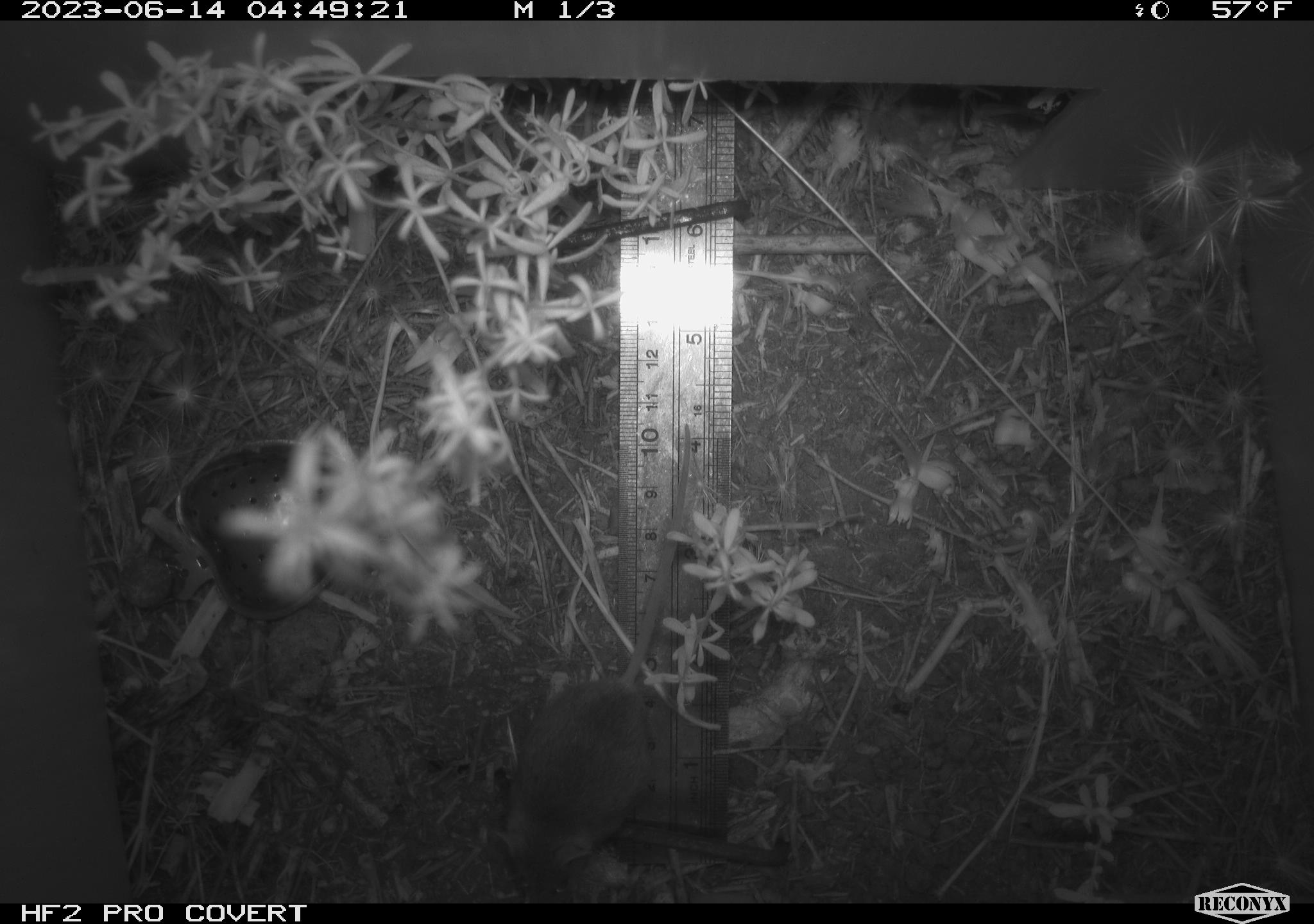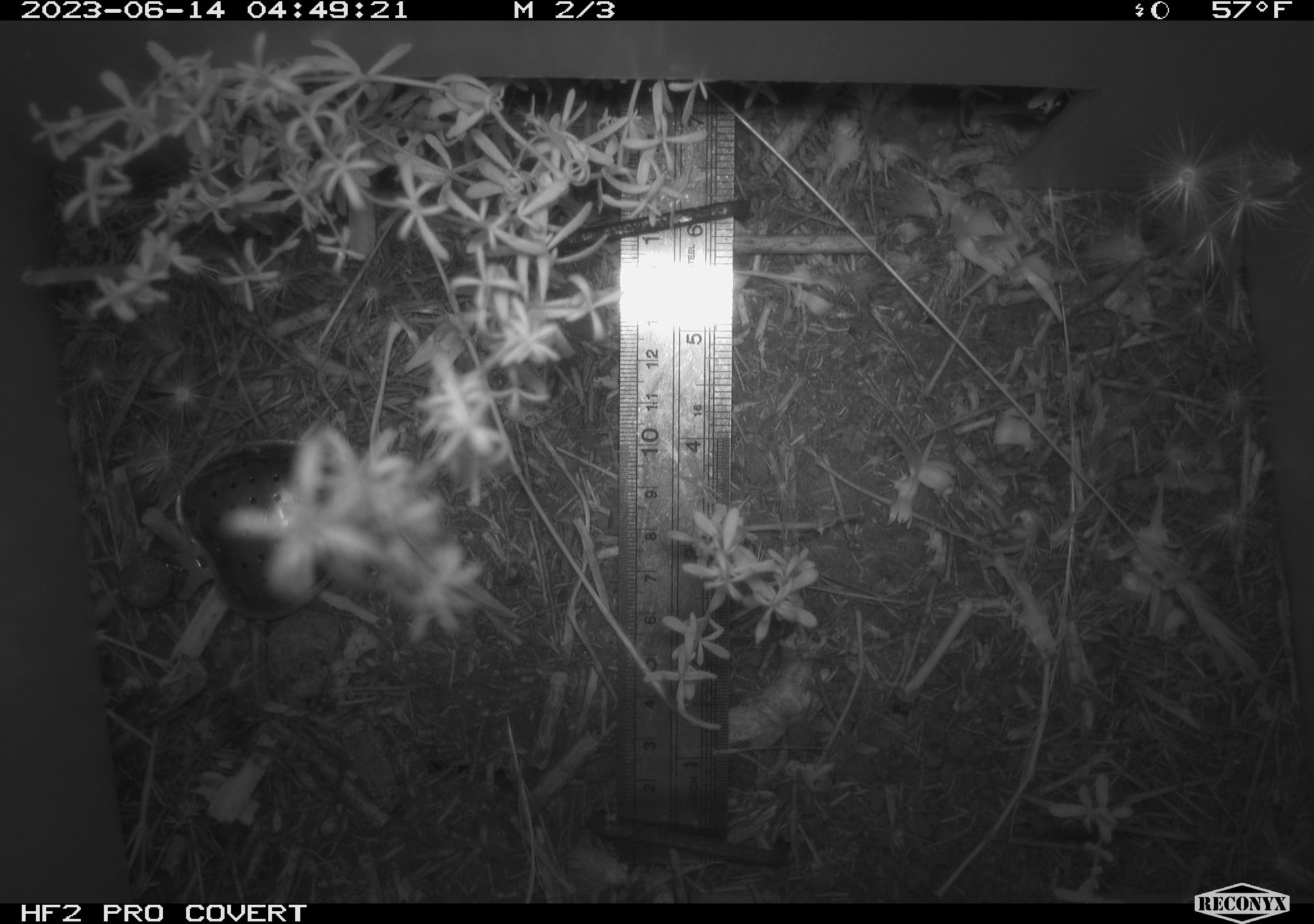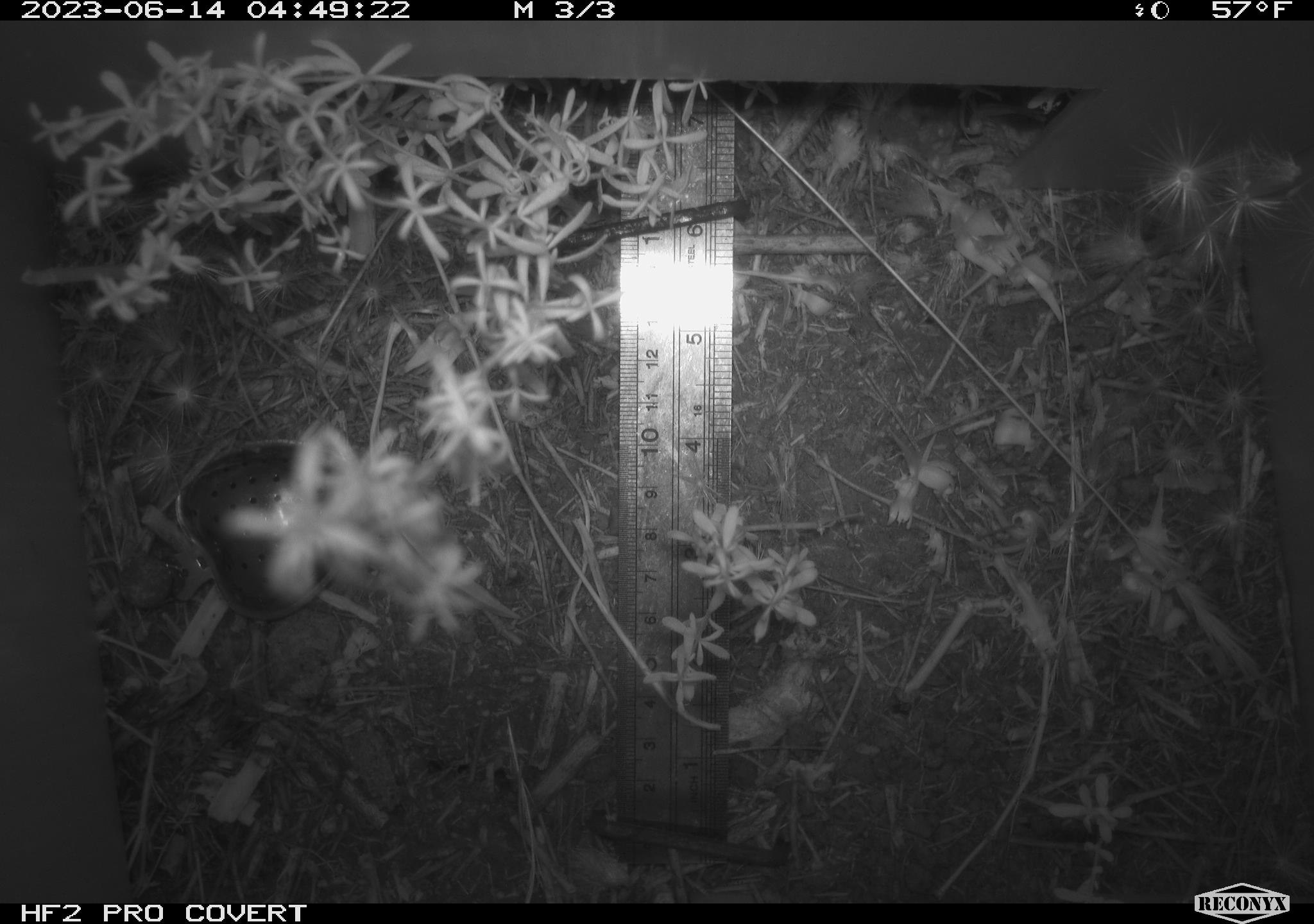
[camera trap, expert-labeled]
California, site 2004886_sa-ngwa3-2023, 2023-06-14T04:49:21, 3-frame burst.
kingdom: Animalia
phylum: Chordata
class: Mammalia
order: Rodentia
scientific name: Rodentia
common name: mouse species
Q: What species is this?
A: Mouse species (Rodentia).